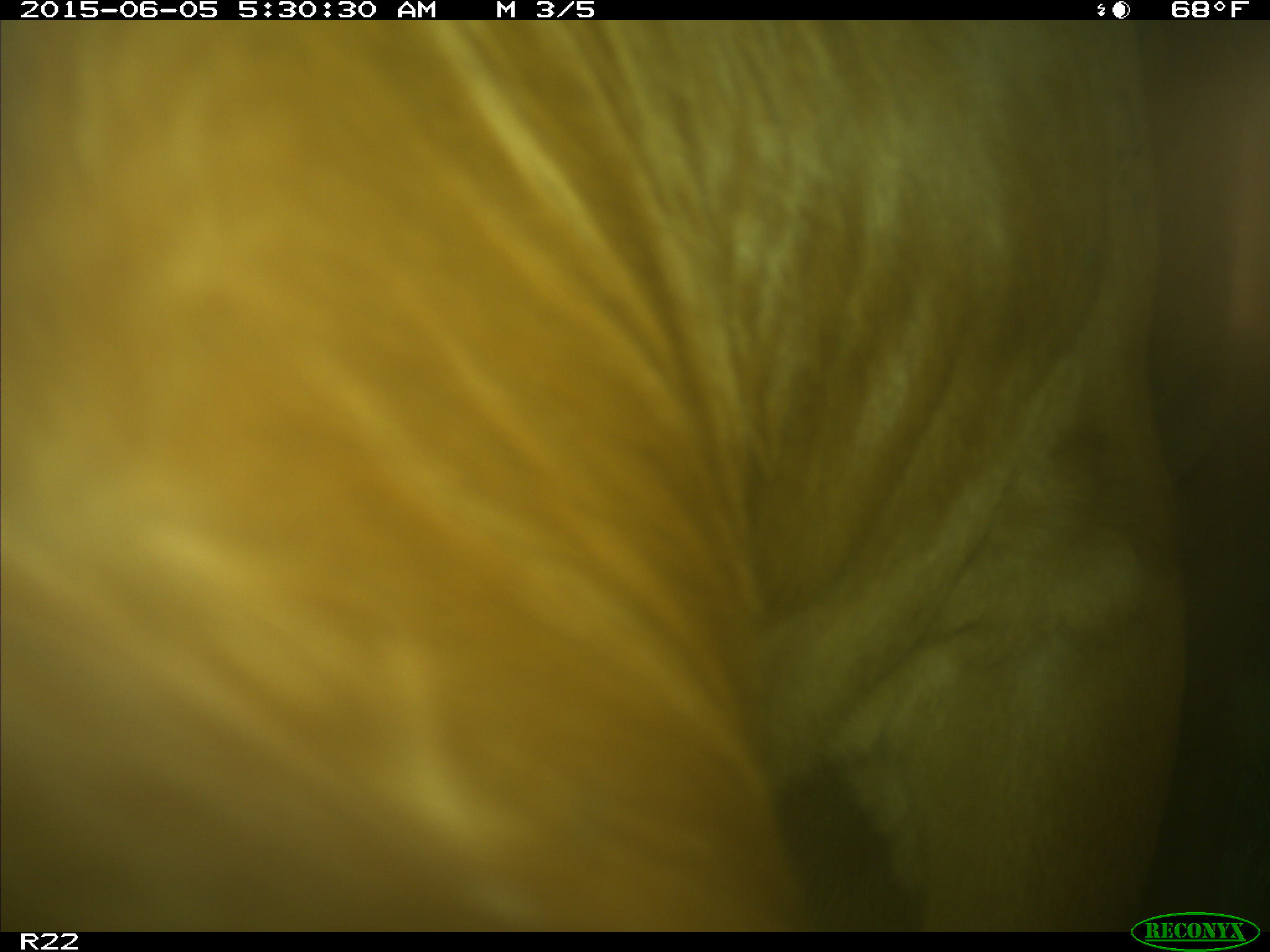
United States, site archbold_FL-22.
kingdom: Animalia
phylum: Chordata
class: Mammalia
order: Artiodactyla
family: Bovidae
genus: Bos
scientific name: Bos taurus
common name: domestic cow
Bos taurus (domestic cow).